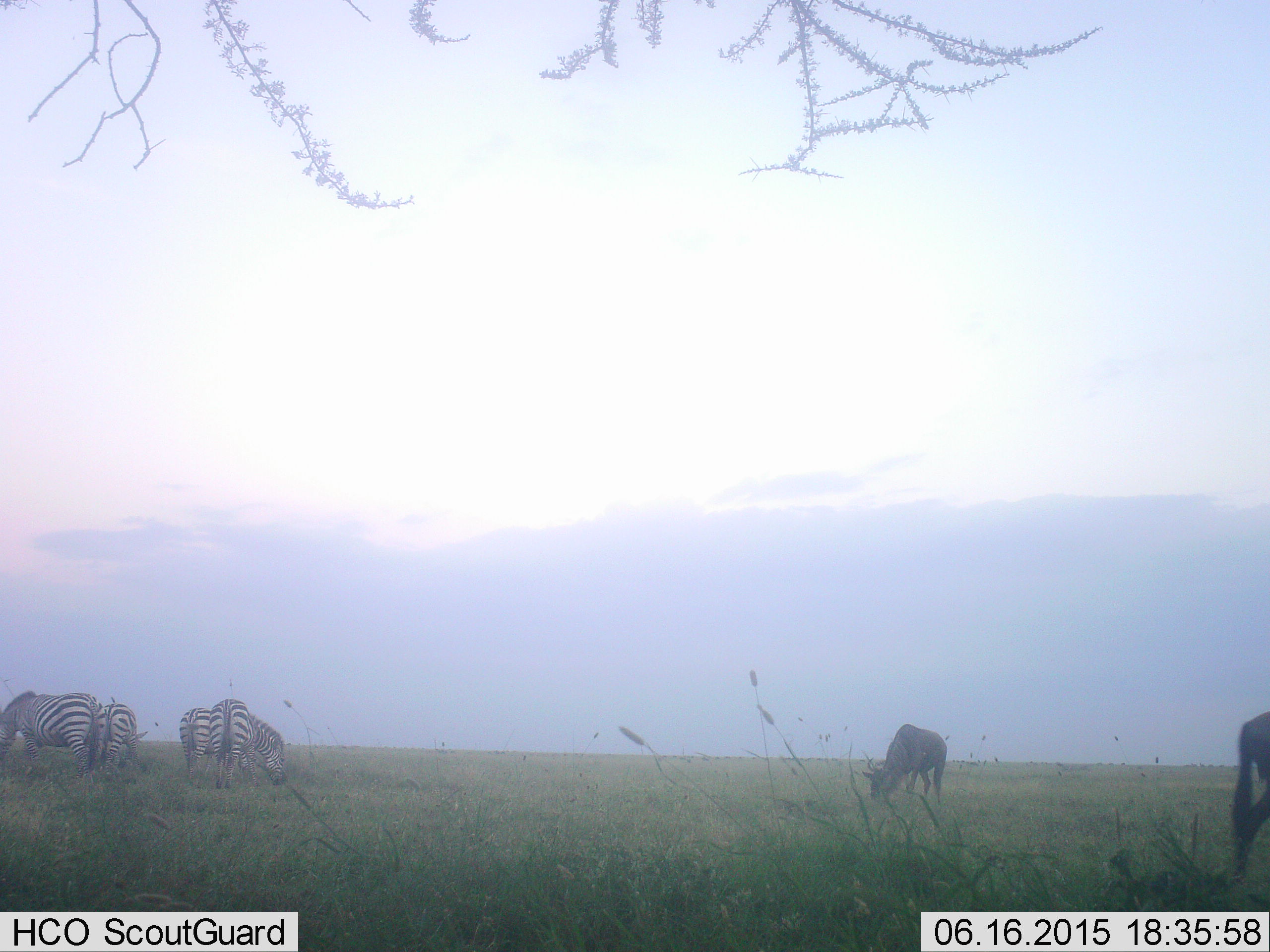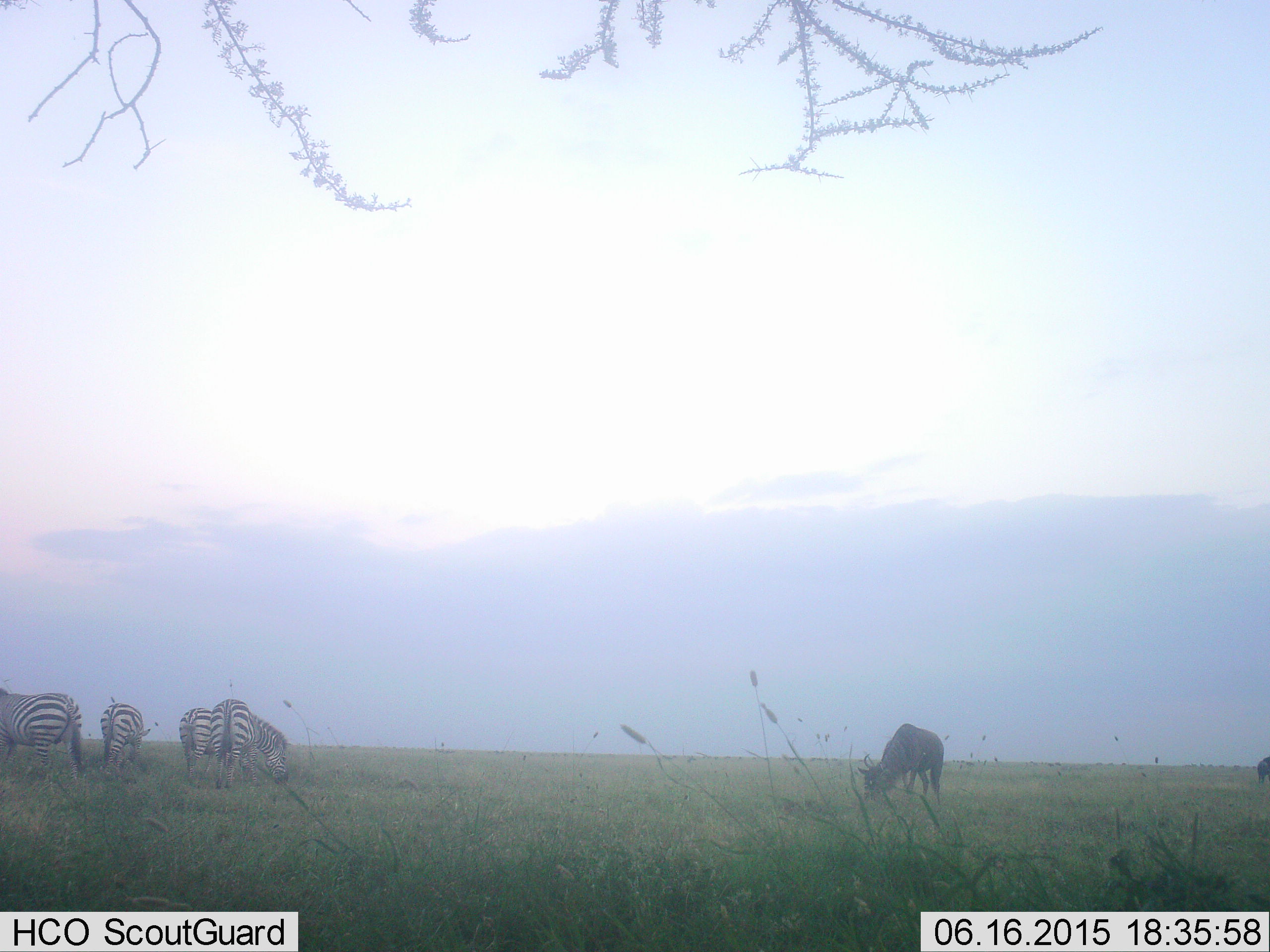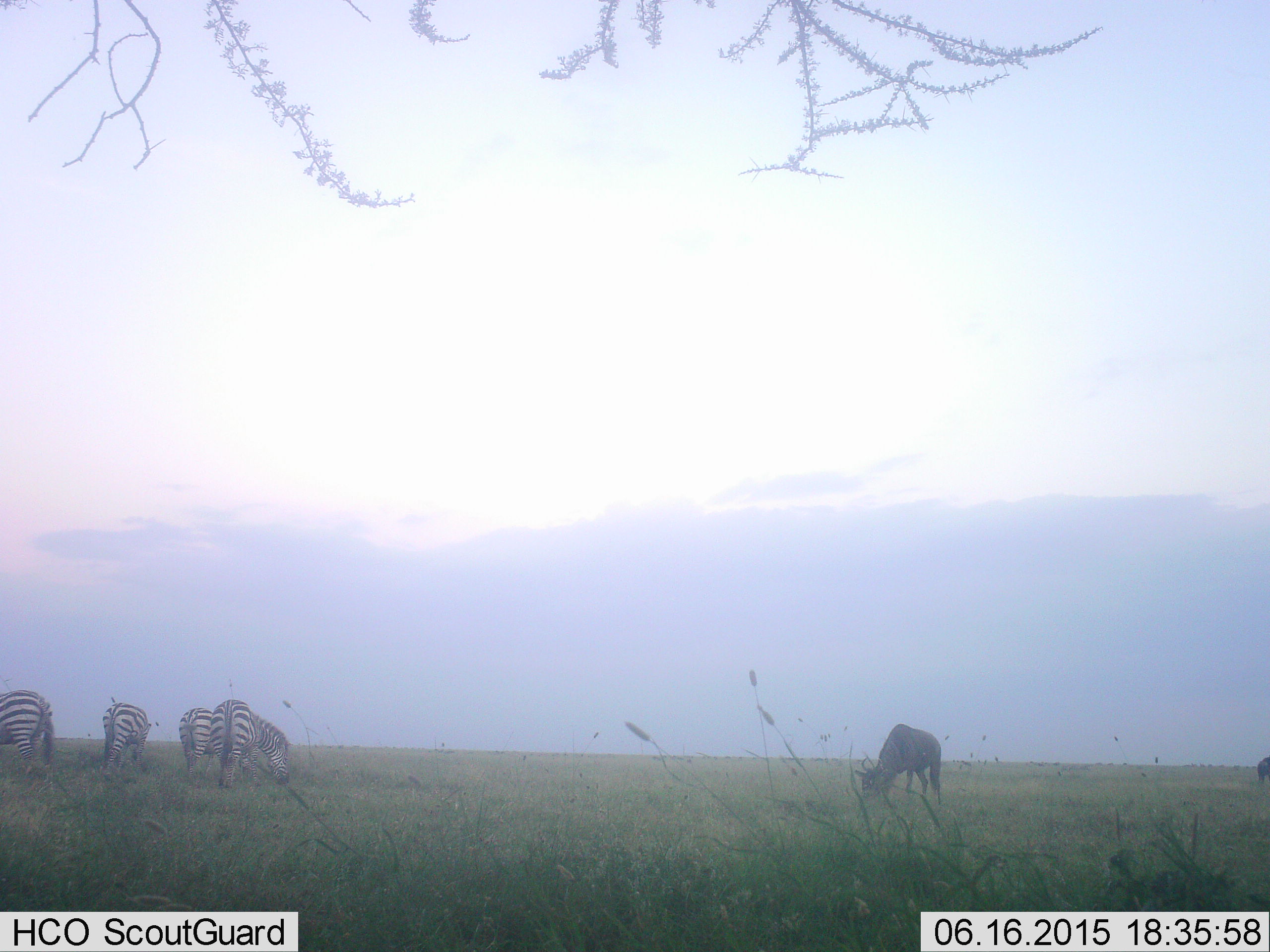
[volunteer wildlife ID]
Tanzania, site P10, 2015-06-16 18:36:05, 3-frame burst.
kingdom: Animalia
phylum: Chordata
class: Mammalia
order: Artiodactyla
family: Bovidae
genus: Connochaetes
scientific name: Connochaetes taurinus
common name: blue wildebeest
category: wildebeest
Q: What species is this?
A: Wildebeest (blue wildebeest) (Connochaetes taurinus).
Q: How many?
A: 2.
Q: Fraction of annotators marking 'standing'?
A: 20%.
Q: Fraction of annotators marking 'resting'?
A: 0%.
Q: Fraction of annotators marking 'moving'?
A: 20%.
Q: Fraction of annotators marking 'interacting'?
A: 0%.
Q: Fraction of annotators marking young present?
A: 0%.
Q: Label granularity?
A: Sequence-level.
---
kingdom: Animalia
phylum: Chordata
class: Mammalia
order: Perissodactyla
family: Equidae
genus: Equus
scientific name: Equus quagga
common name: plains zebra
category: zebra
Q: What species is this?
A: Zebra (plains zebra) (Equus quagga).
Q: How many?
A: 4.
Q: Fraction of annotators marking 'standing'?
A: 29%.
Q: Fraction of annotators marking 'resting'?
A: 7%.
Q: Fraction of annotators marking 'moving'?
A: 7%.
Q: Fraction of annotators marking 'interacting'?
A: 0%.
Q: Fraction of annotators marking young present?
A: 0%.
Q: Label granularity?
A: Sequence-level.